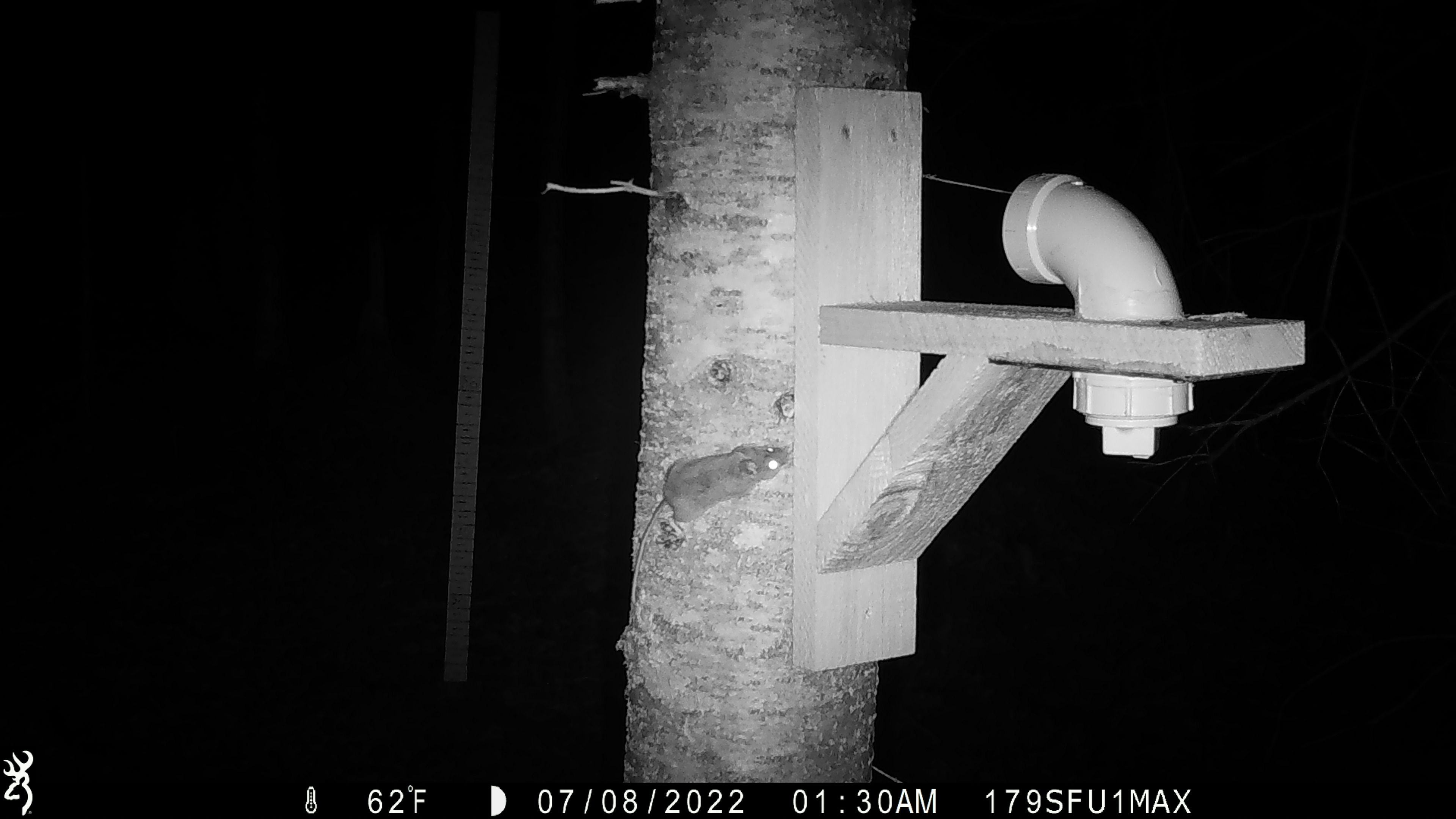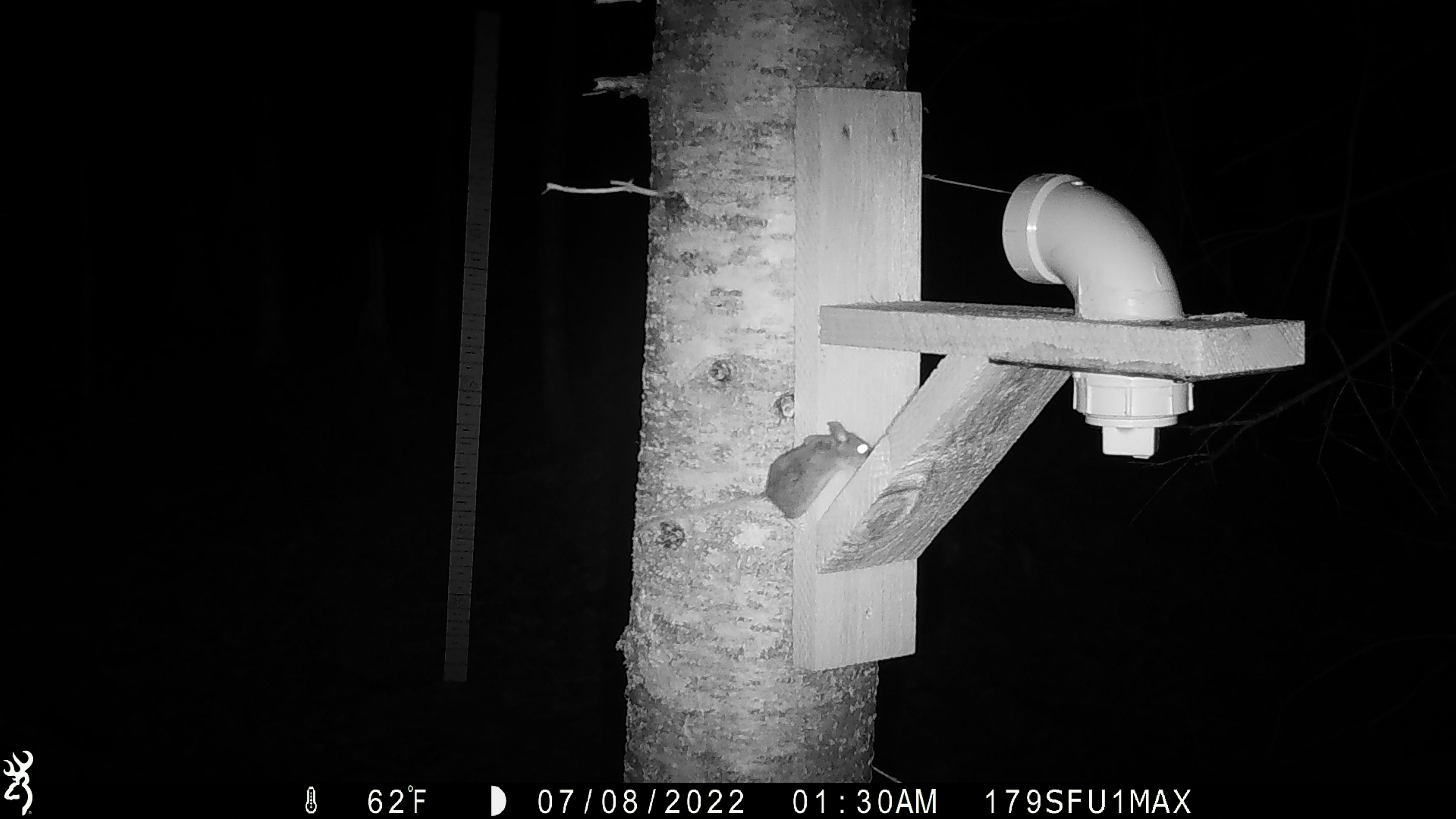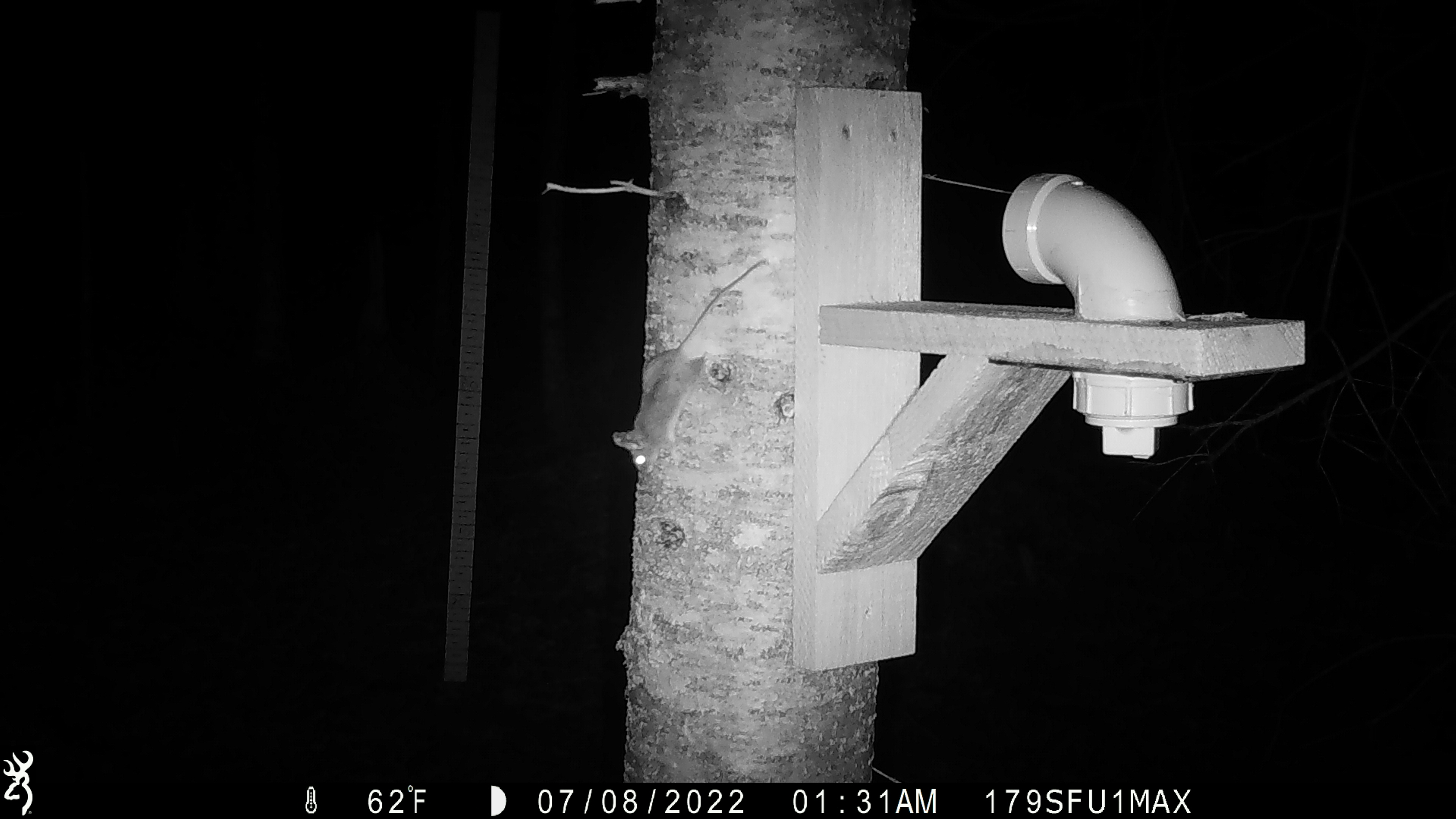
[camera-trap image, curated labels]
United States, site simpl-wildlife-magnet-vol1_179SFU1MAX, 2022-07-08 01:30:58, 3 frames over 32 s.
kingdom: Animalia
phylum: Chordata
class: Mammalia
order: Rodentia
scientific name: Rodentia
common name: mouse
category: mouse sp.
Mouse sp. (mouse) (Rodentia).